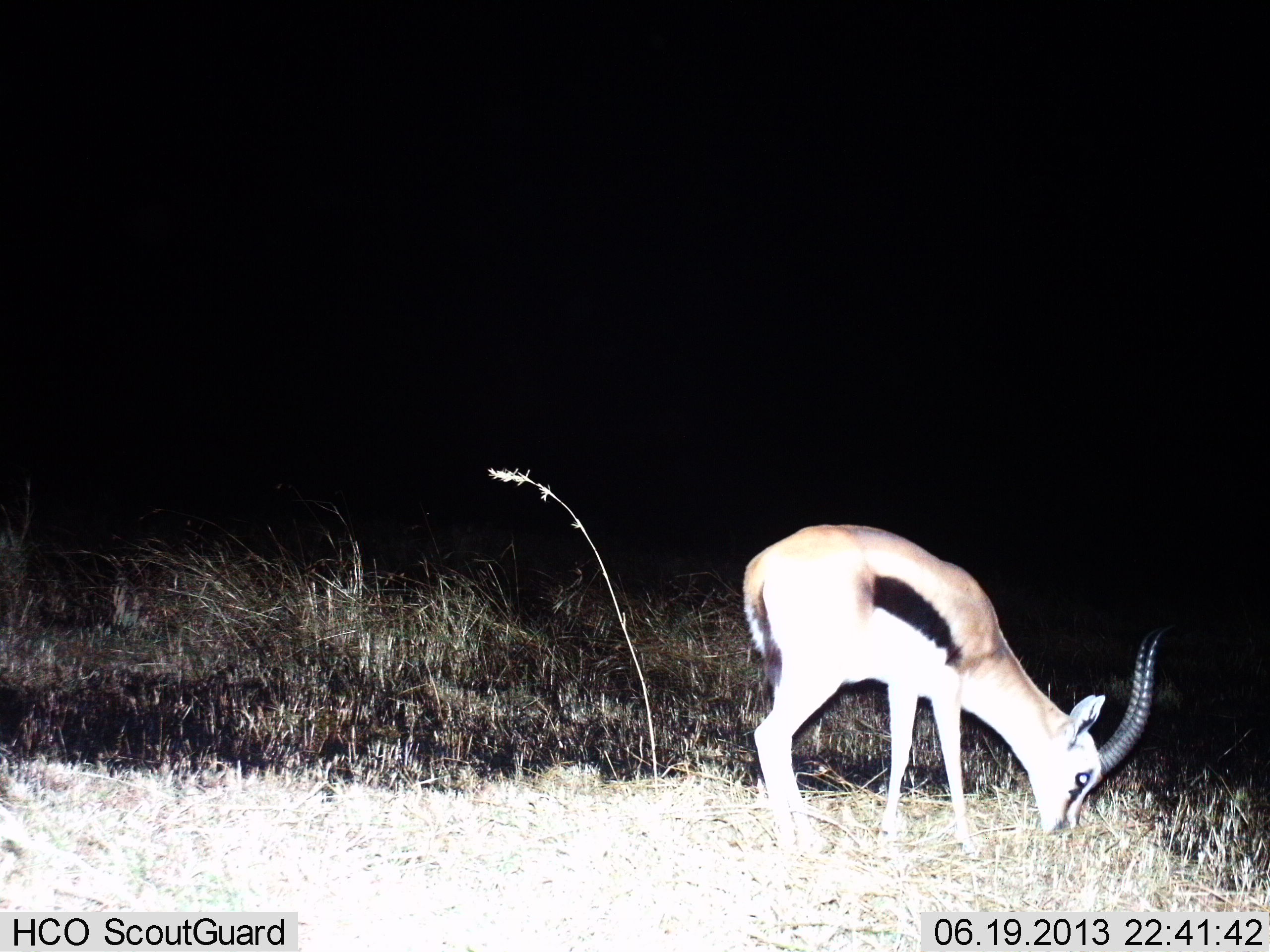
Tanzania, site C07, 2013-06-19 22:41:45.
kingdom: Animalia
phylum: Chordata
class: Mammalia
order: Artiodactyla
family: Bovidae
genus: Eudorcas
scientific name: Eudorcas thomsonii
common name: thomson's gazelle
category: gazellethomsons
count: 1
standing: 14%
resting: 0%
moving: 0%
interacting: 0%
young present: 0%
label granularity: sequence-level